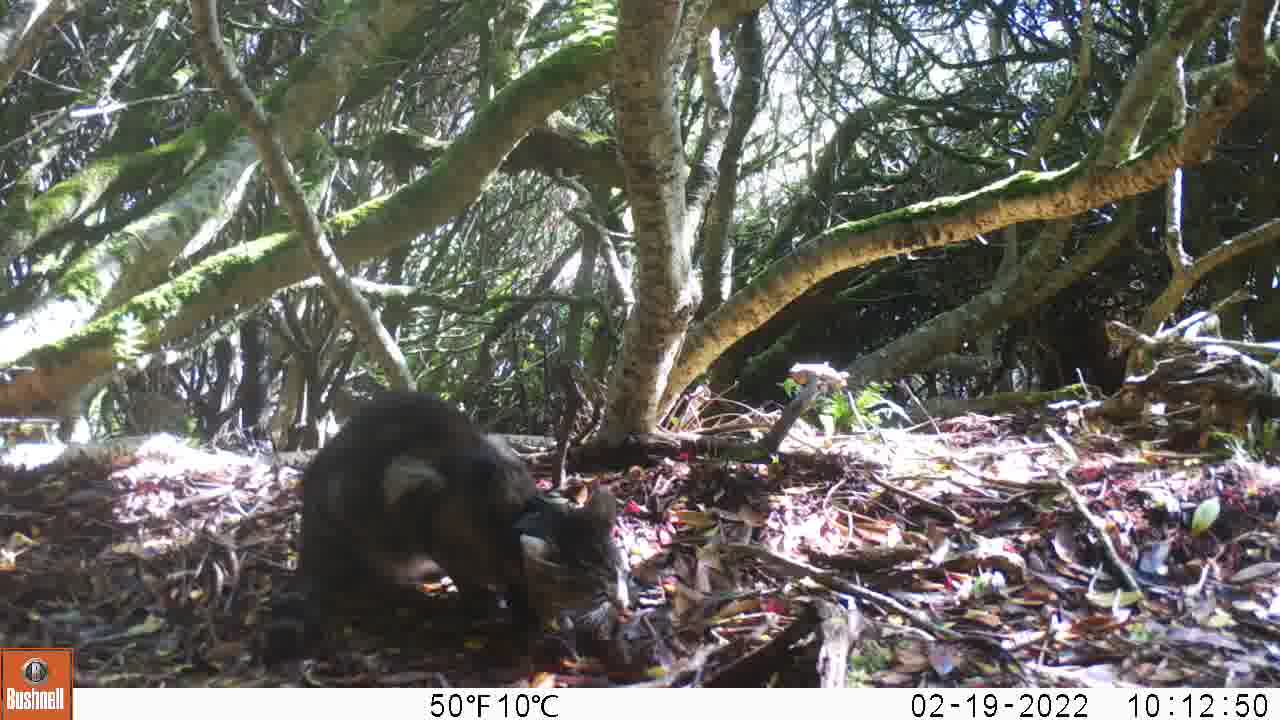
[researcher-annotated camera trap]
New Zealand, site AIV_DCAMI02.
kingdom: Animalia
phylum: Chordata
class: Mammalia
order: Carnivora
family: Felidae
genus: Felis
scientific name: Felis catus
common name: domestic cat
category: cat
Cat (domestic cat) (Felis catus).